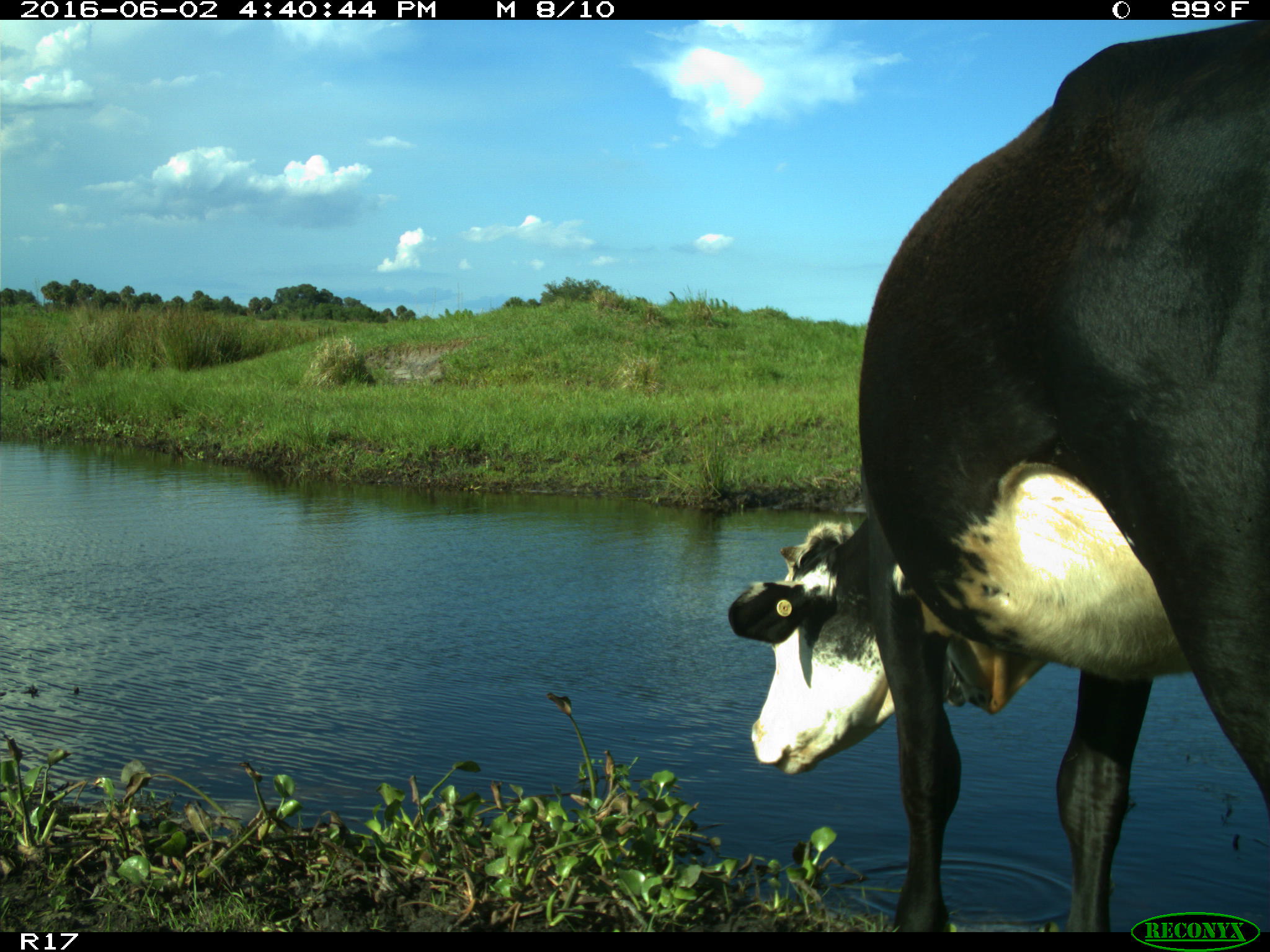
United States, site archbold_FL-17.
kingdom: Animalia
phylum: Chordata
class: Mammalia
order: Artiodactyla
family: Bovidae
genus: Bos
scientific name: Bos taurus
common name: domestic cow